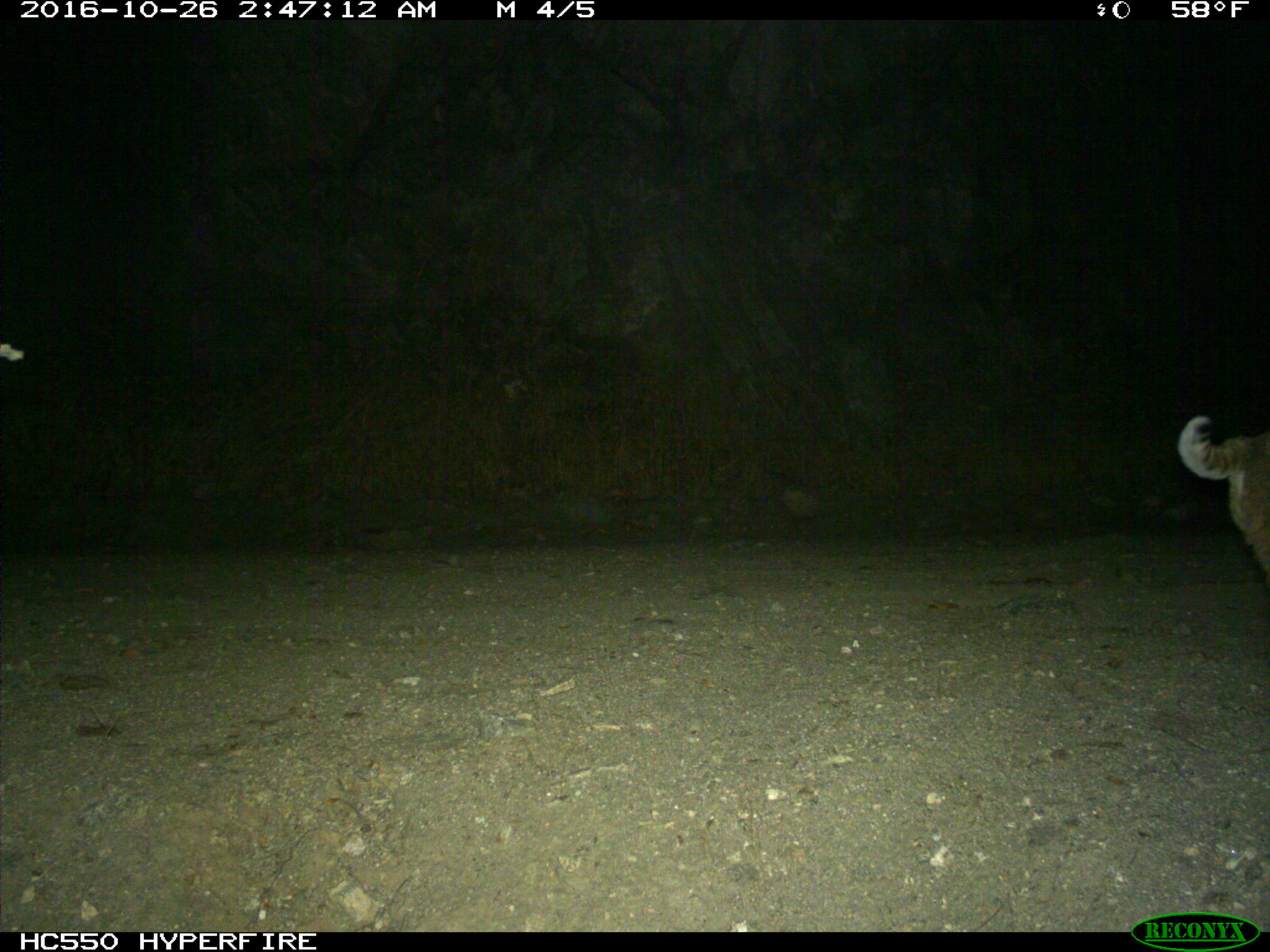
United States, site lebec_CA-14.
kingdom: Animalia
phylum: Chordata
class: Mammalia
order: Carnivora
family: Felidae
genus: Lynx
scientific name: Lynx rufus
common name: bobcat